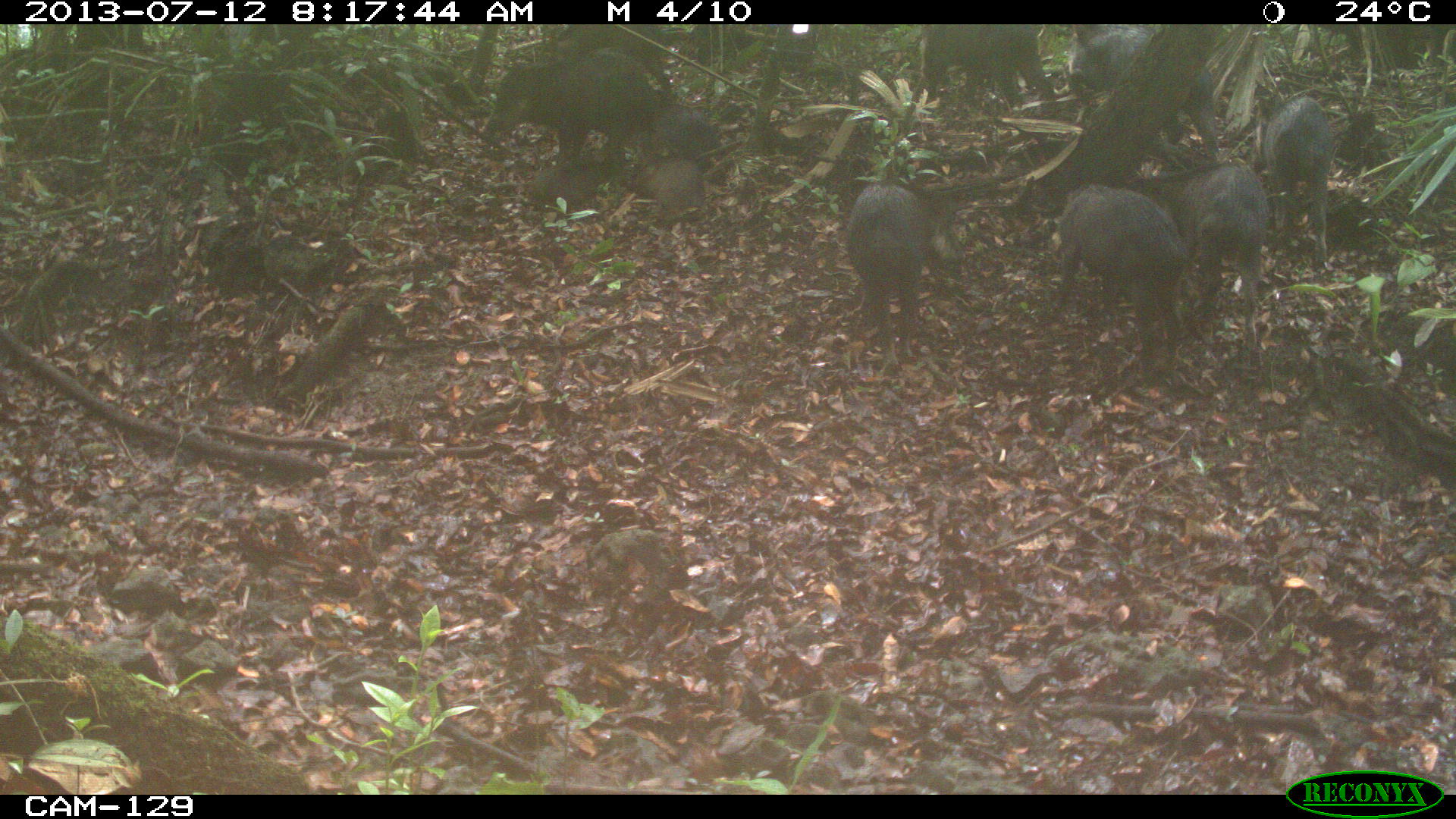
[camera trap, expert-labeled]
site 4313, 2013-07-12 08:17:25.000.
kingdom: Animalia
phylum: Chordata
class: Mammalia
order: Artiodactyla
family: Tayassuidae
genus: Tayassu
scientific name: Tayassu pecari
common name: white-lipped peccary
Tayassu pecari (white-lipped peccary), count 25.